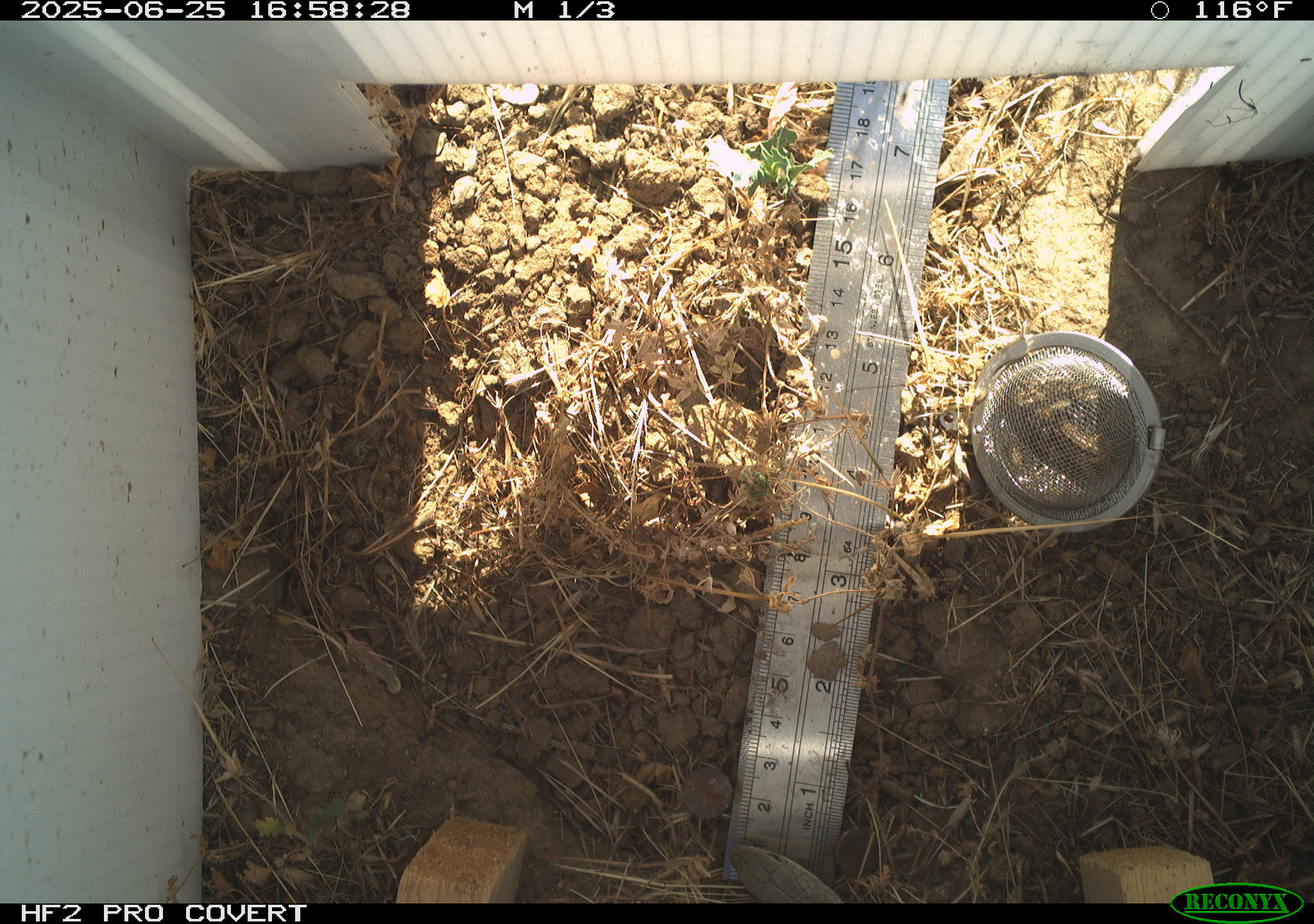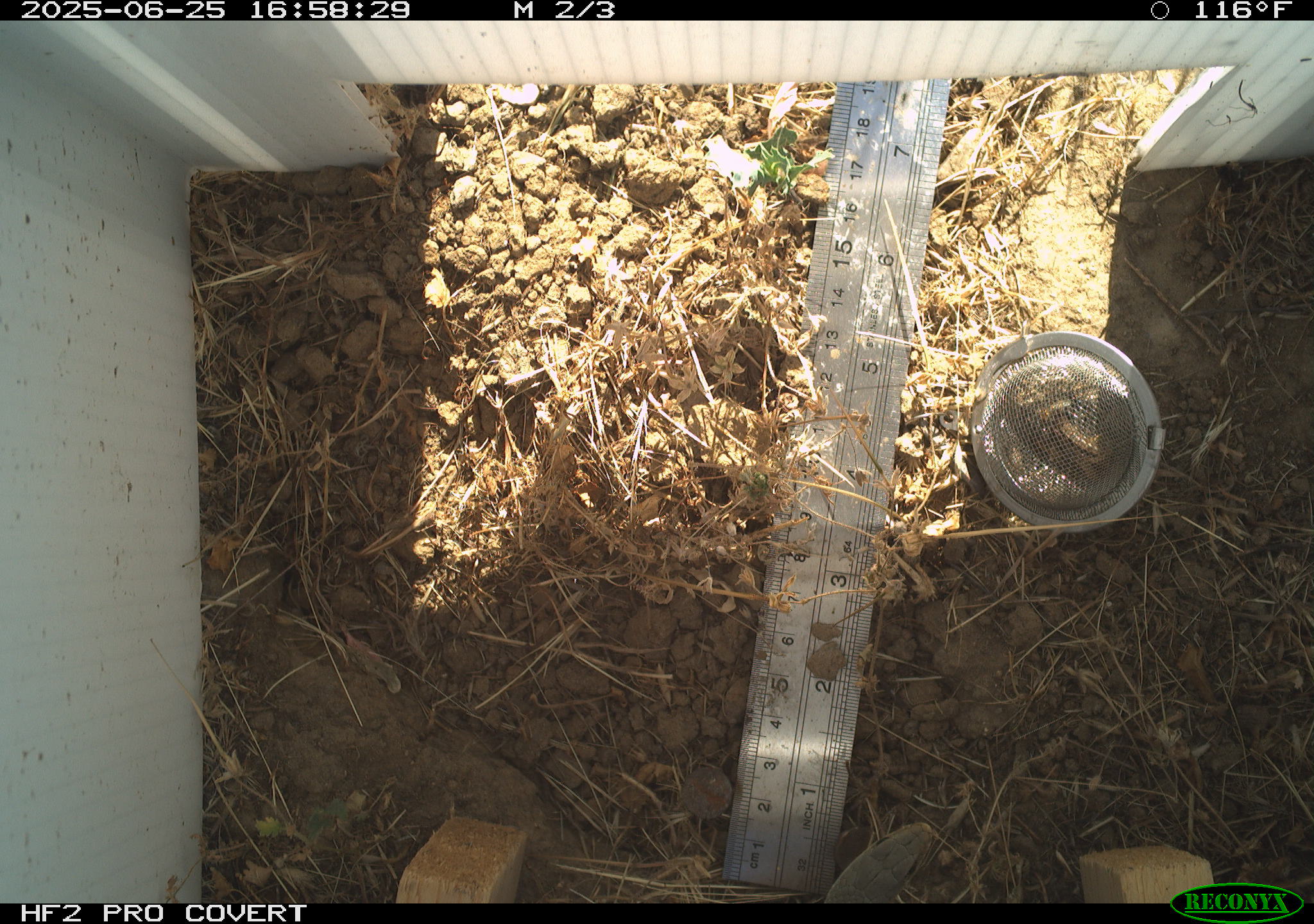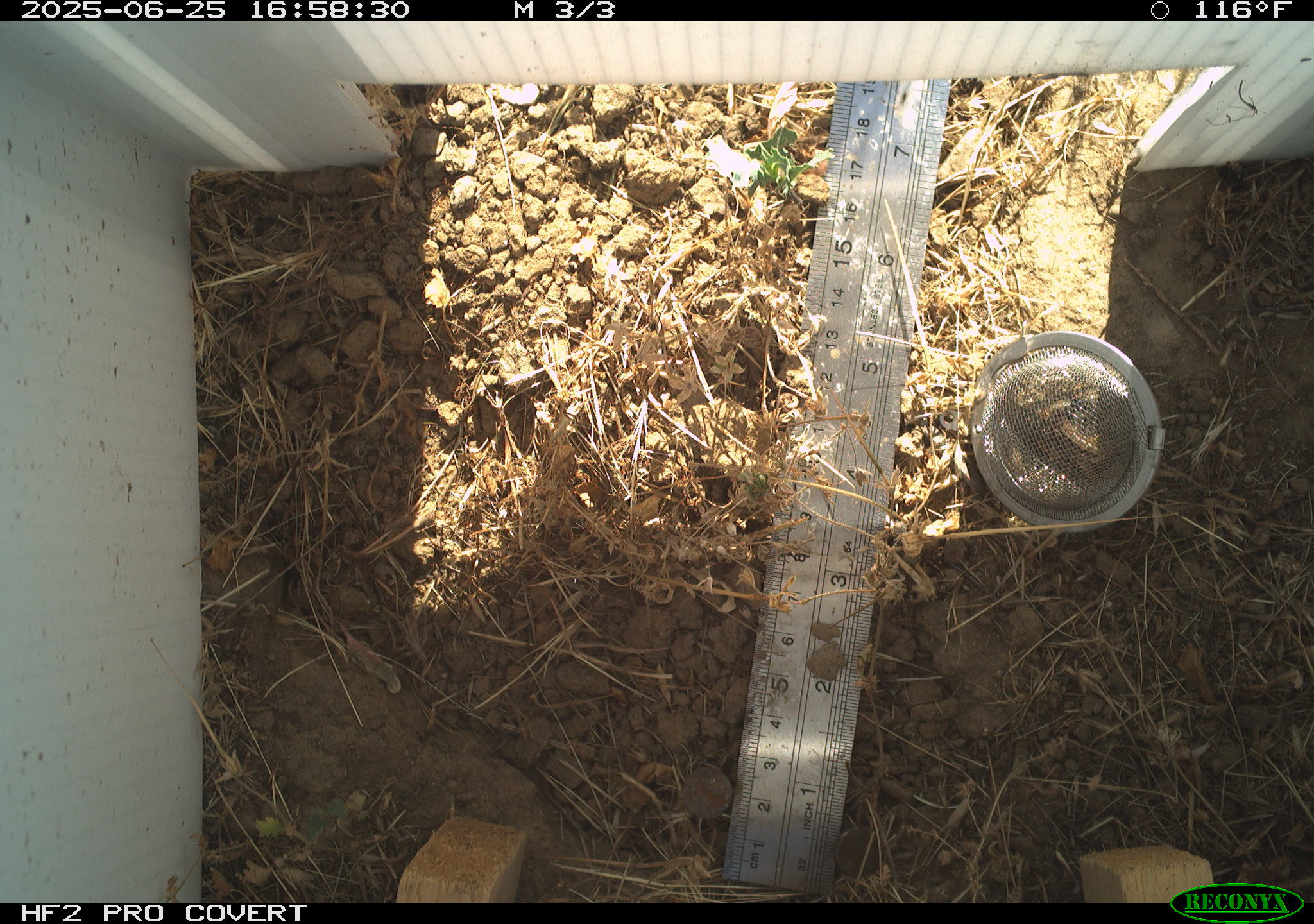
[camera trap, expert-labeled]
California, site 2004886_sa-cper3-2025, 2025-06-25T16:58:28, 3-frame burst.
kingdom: Animalia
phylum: Chordata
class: Reptilia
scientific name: Reptilia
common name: reptile